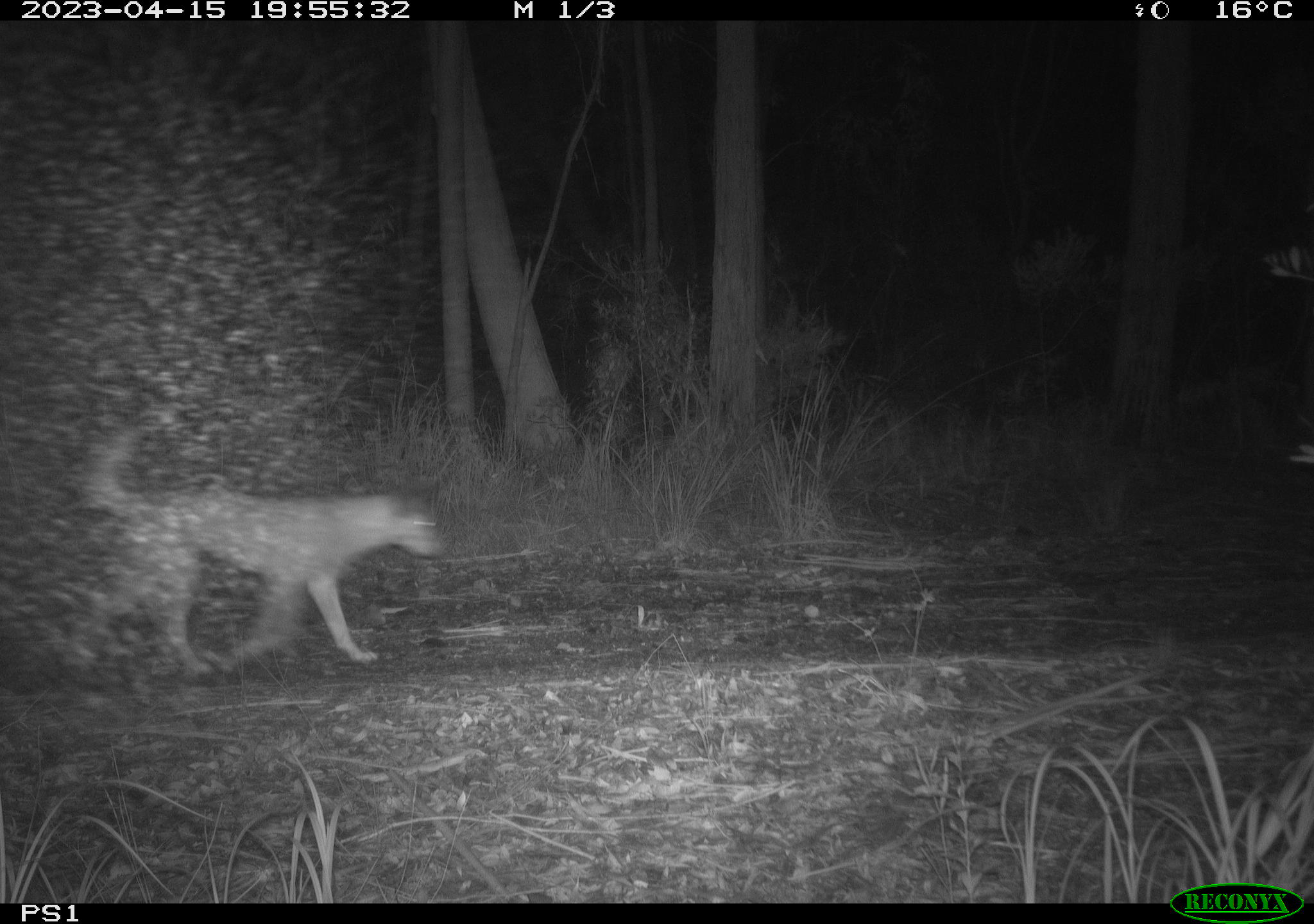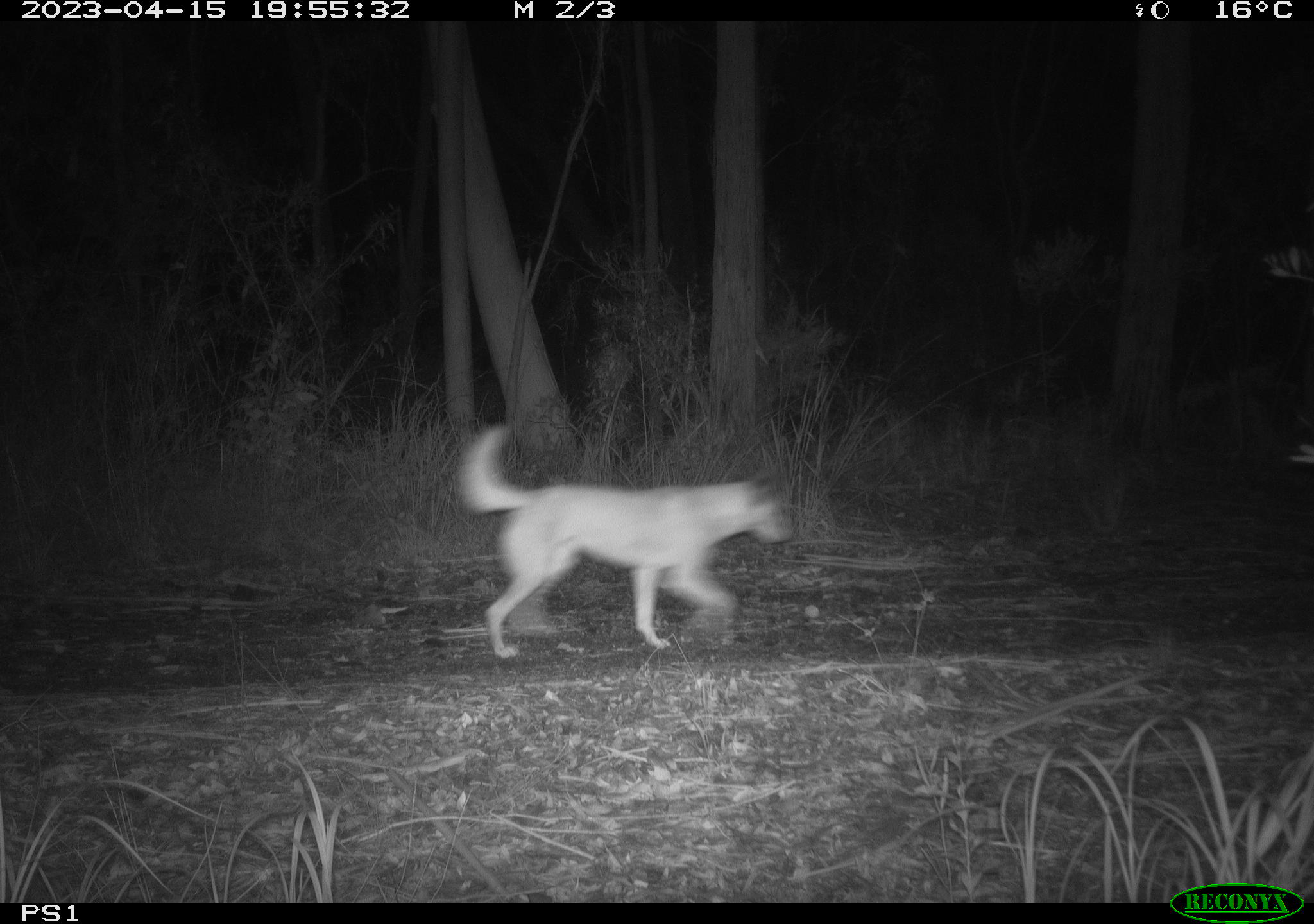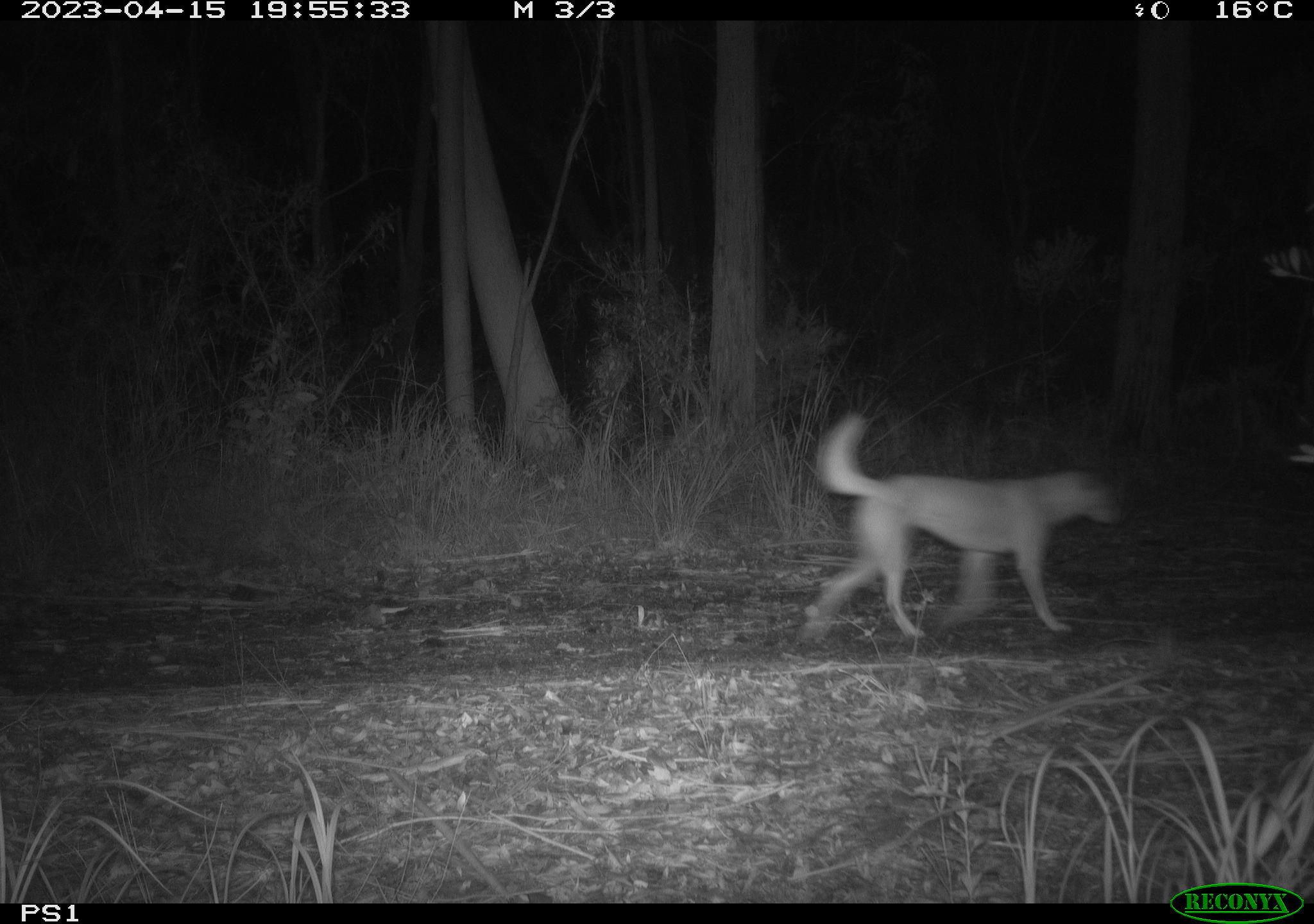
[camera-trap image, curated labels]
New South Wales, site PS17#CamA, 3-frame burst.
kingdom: Animalia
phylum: Chordata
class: Mammalia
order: Carnivora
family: Canidae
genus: Canis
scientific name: Canis familiaris dingo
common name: dingo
Dingo (Canis familiaris dingo).